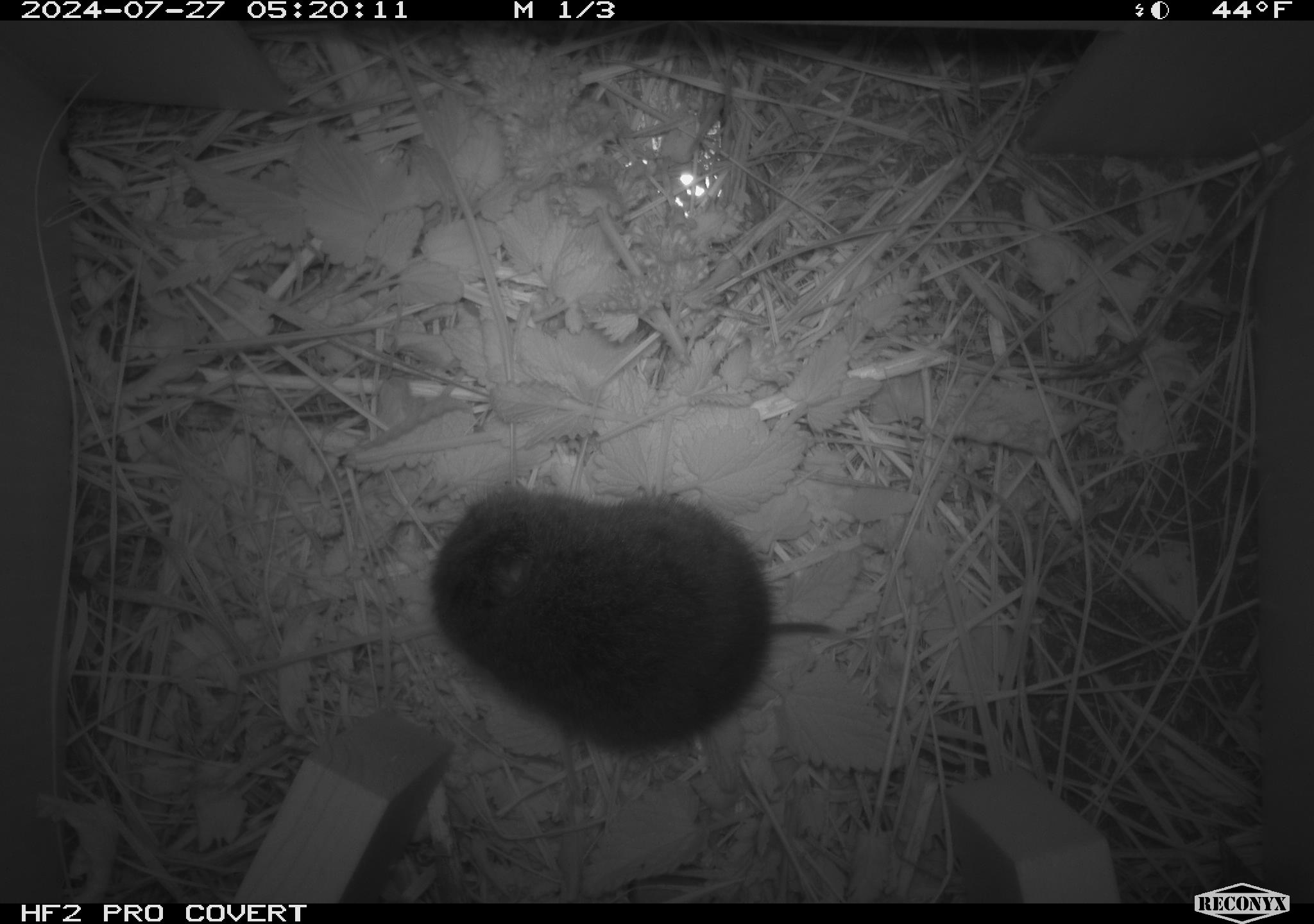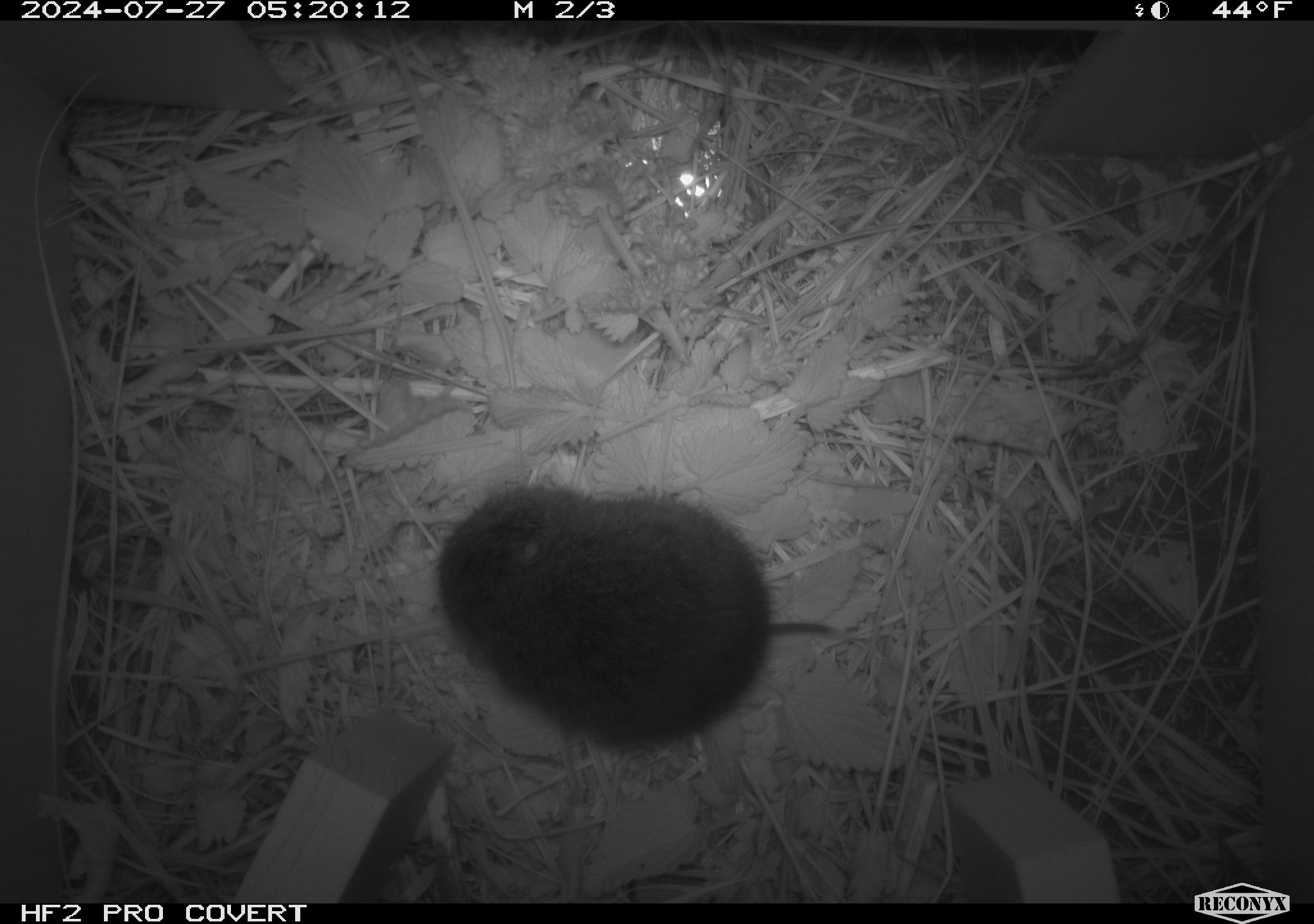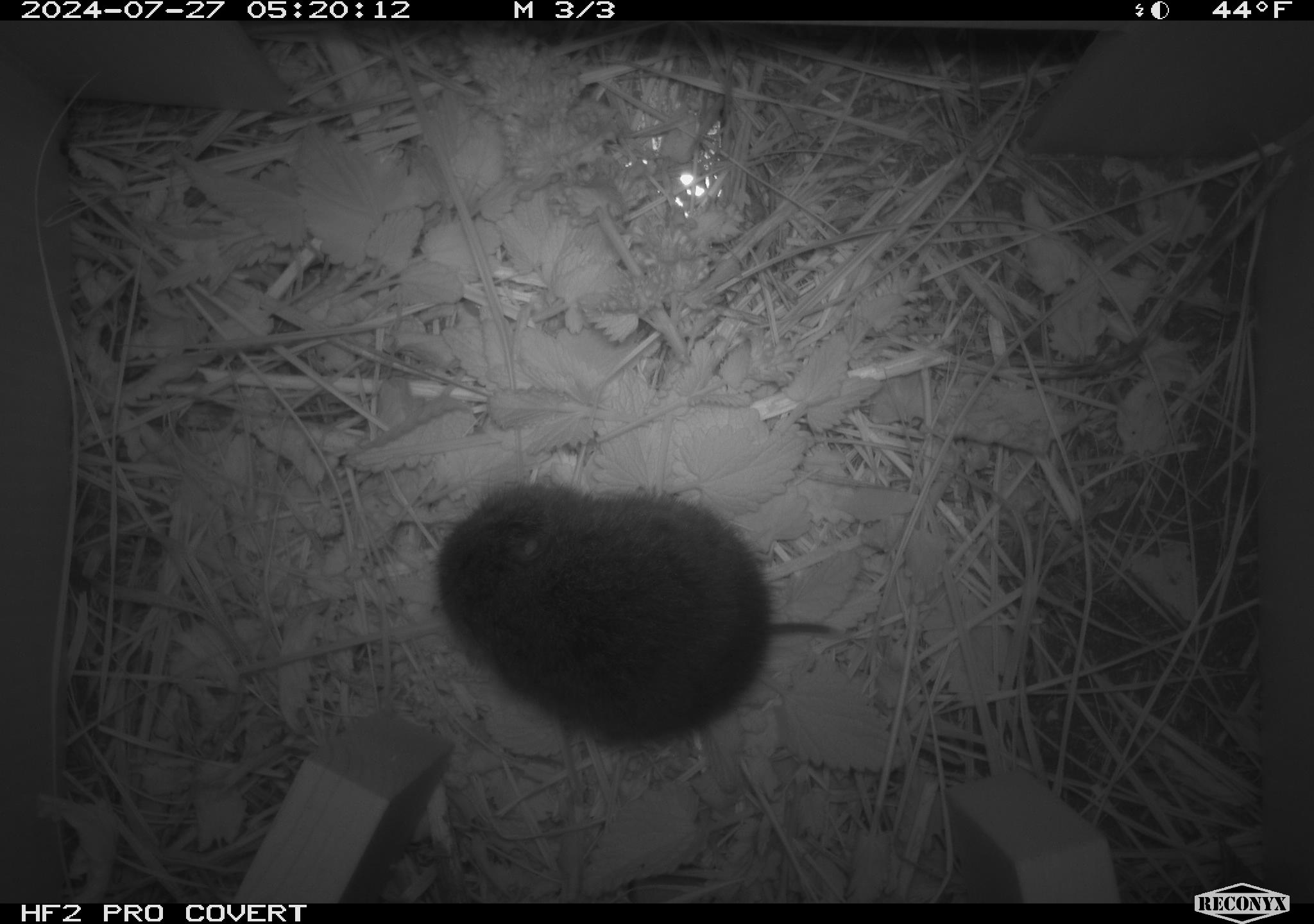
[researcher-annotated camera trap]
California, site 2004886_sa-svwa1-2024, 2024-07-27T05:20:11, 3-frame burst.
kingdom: Animalia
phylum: Chordata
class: Mammalia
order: Rodentia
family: Cricetidae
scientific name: Arvicolinae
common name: voles, lemmings, and muskrats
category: arvicolinae subfamily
Arvicolinae subfamily (voles, lemmings, and muskrats) (Arvicolinae).